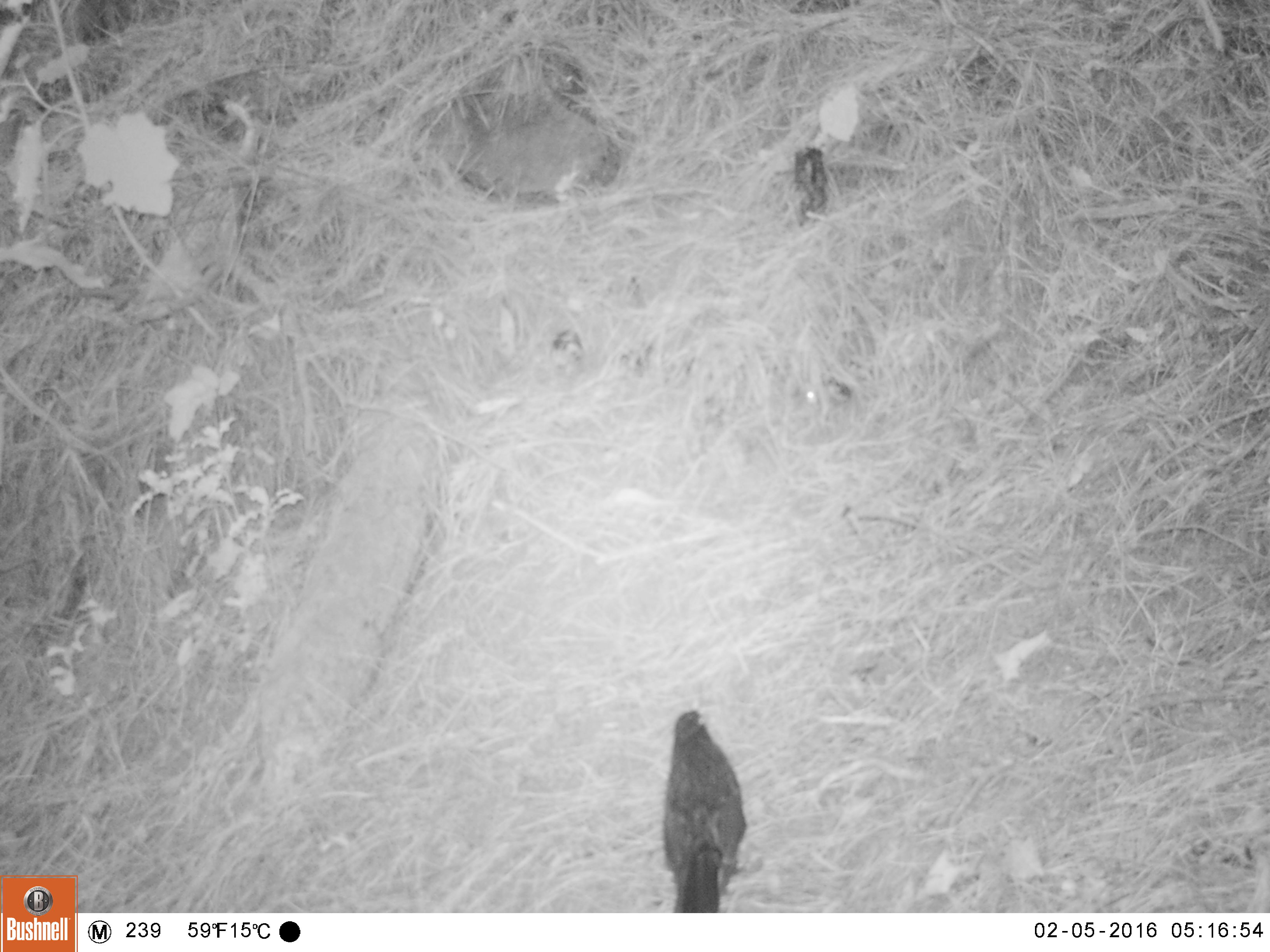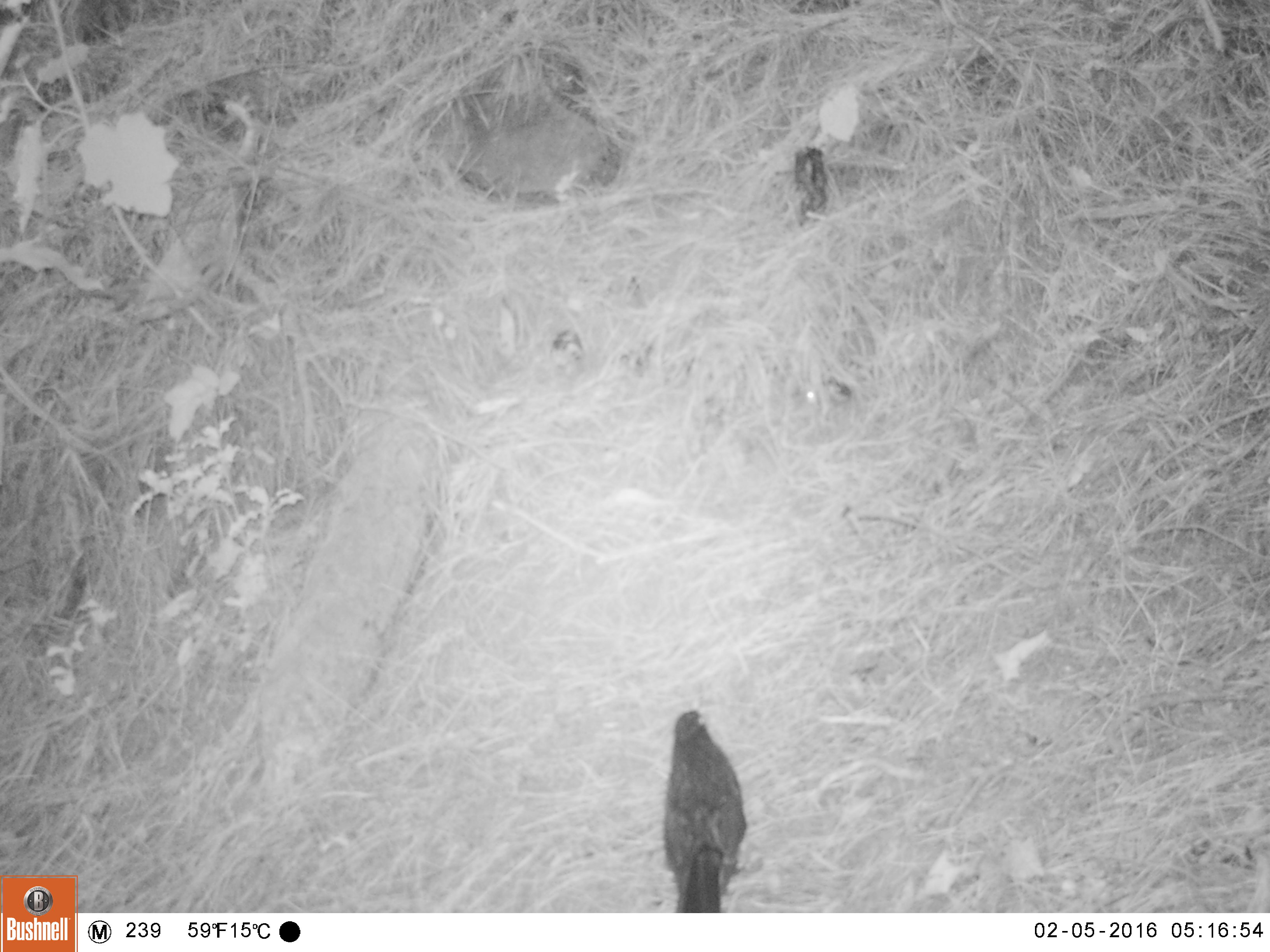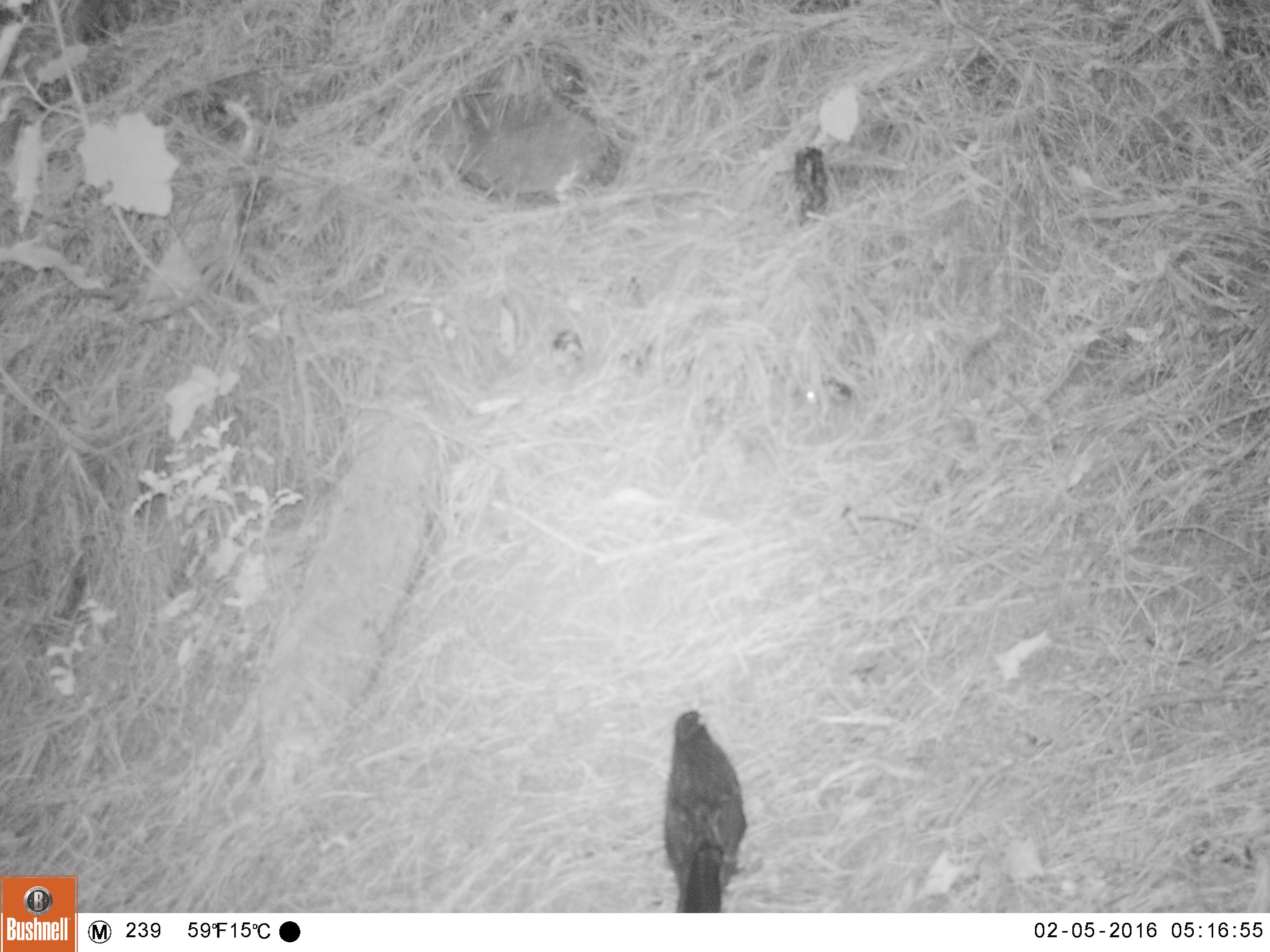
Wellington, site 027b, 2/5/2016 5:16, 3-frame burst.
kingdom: Animalia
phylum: Chordata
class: Aves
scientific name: Aves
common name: bird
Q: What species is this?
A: Bird (Aves).